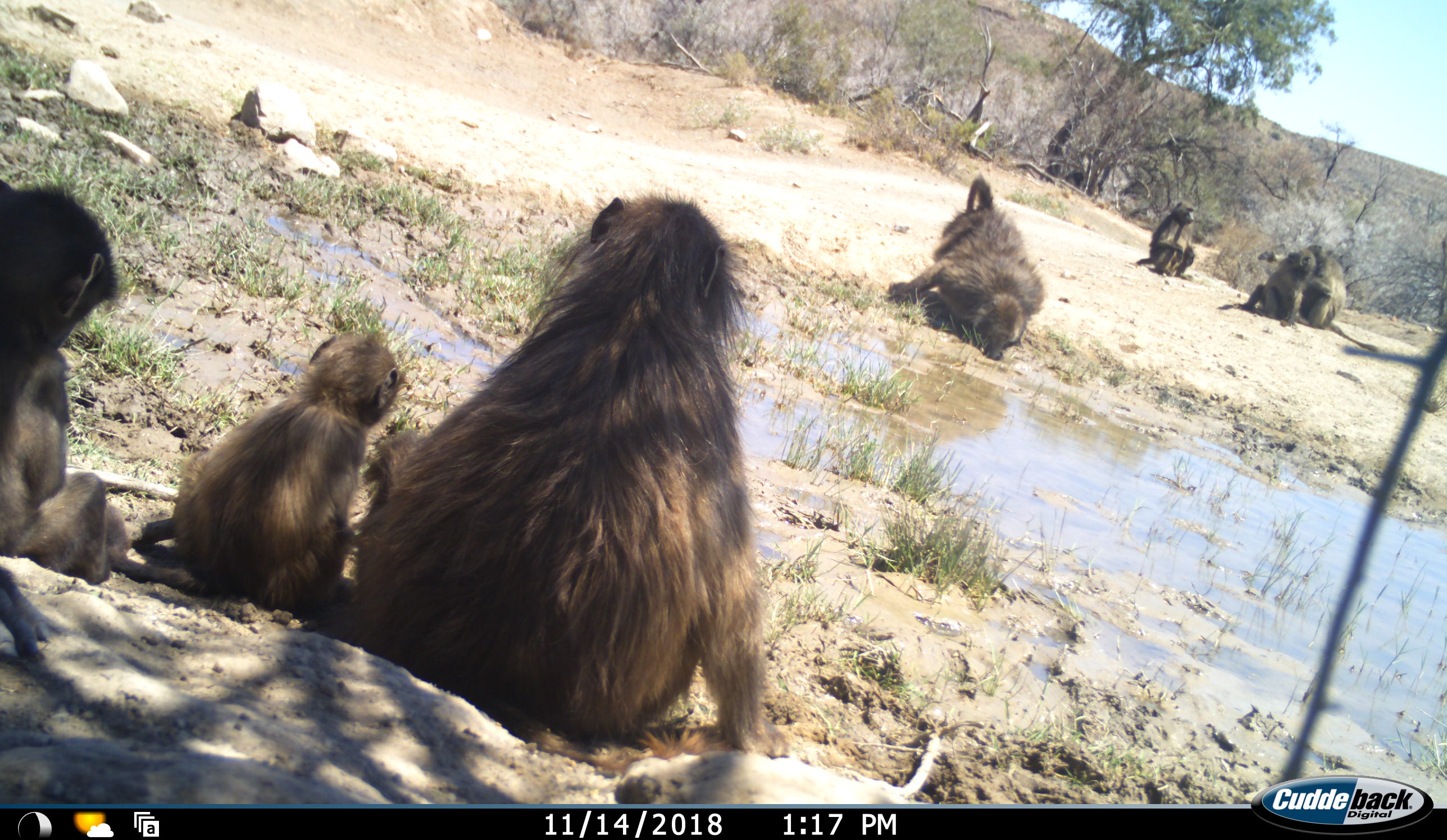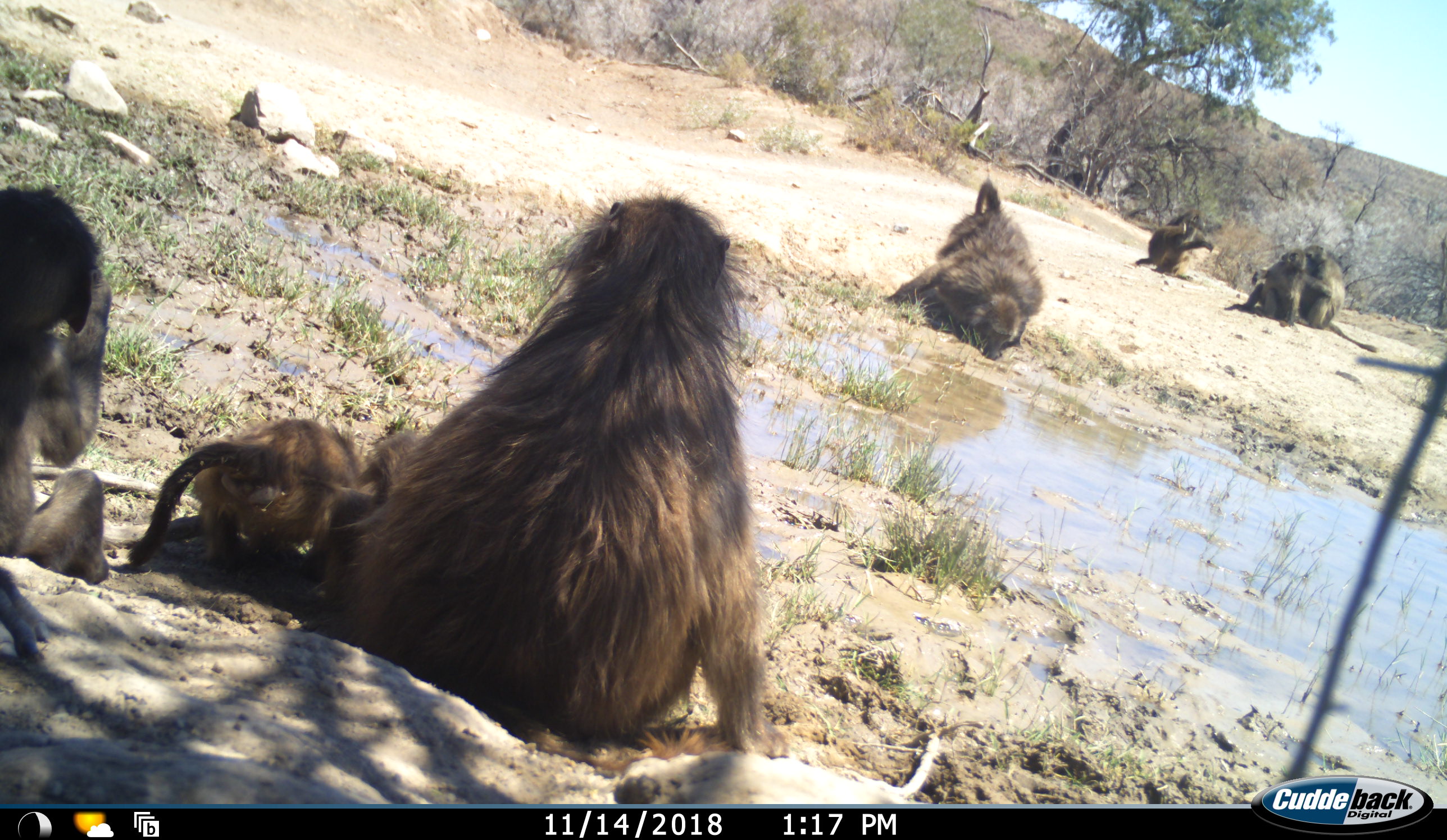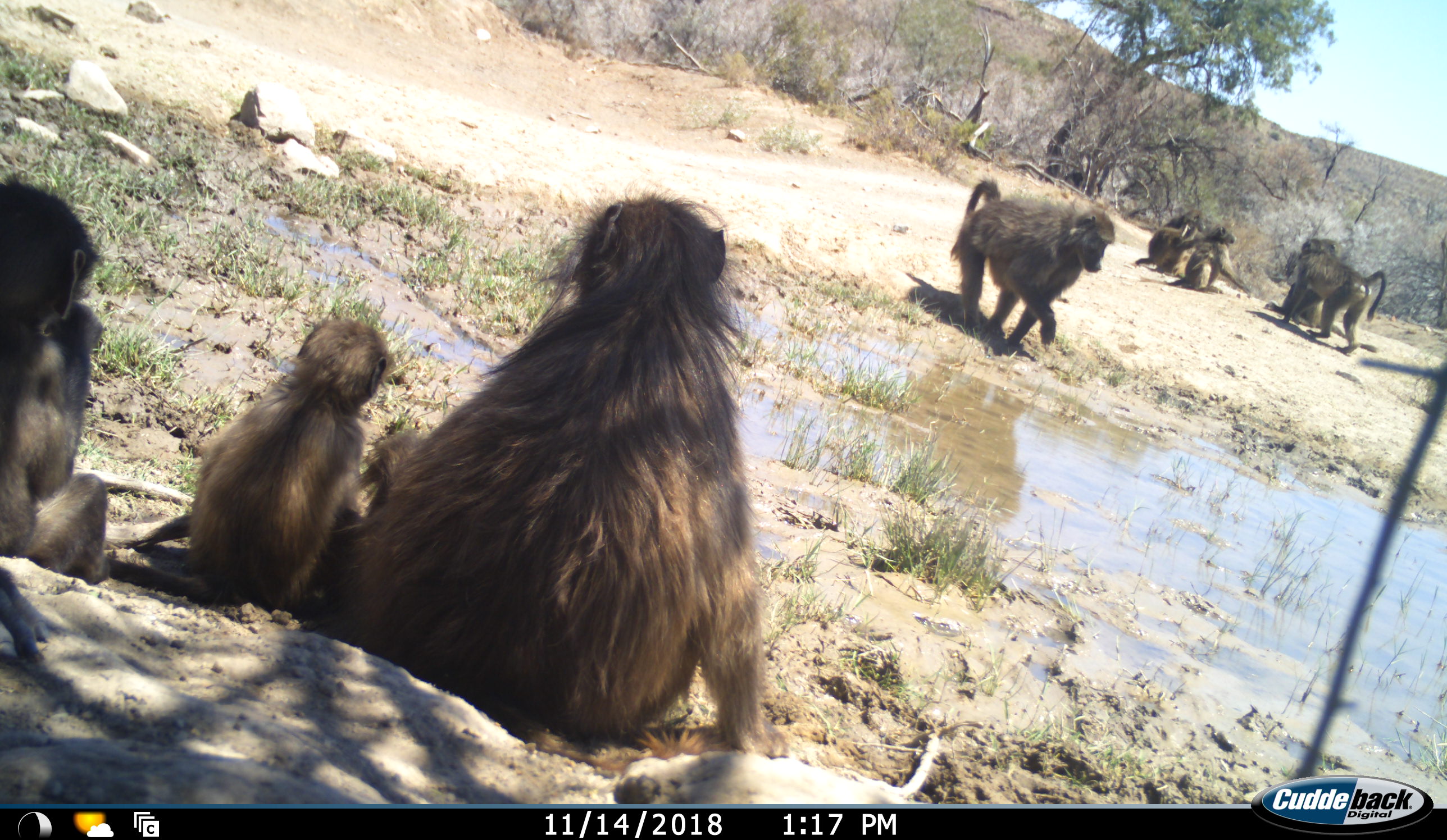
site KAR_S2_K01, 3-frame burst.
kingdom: Animalia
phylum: Chordata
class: Mammalia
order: Primates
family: Cercopithecidae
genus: Papio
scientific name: Papio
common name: baboon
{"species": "baboon (Papio)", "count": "8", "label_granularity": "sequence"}